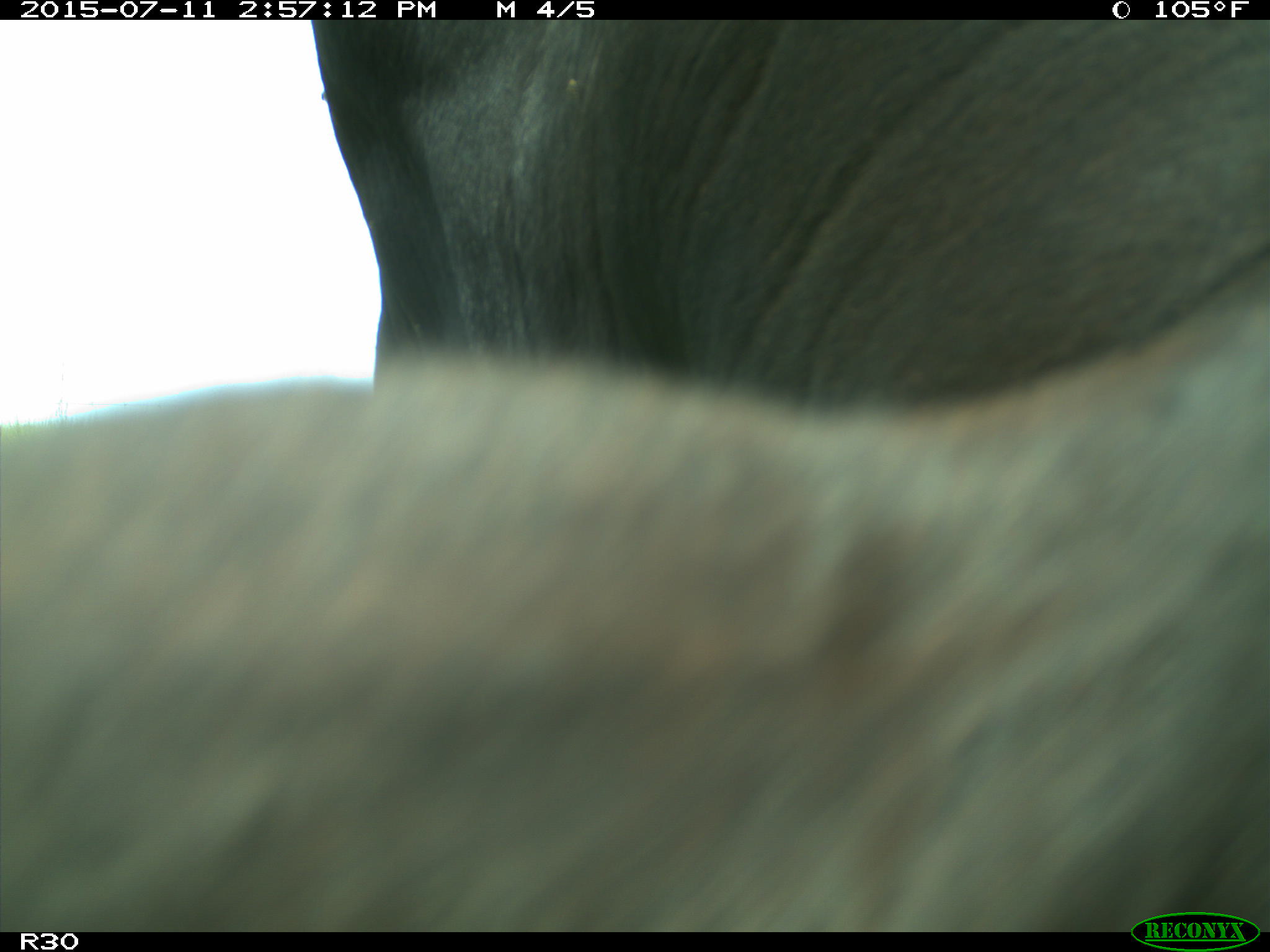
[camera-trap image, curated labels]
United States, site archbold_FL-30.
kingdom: Animalia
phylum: Chordata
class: Mammalia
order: Artiodactyla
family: Bovidae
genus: Bos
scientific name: Bos taurus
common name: domestic cow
Bos taurus (domestic cow).